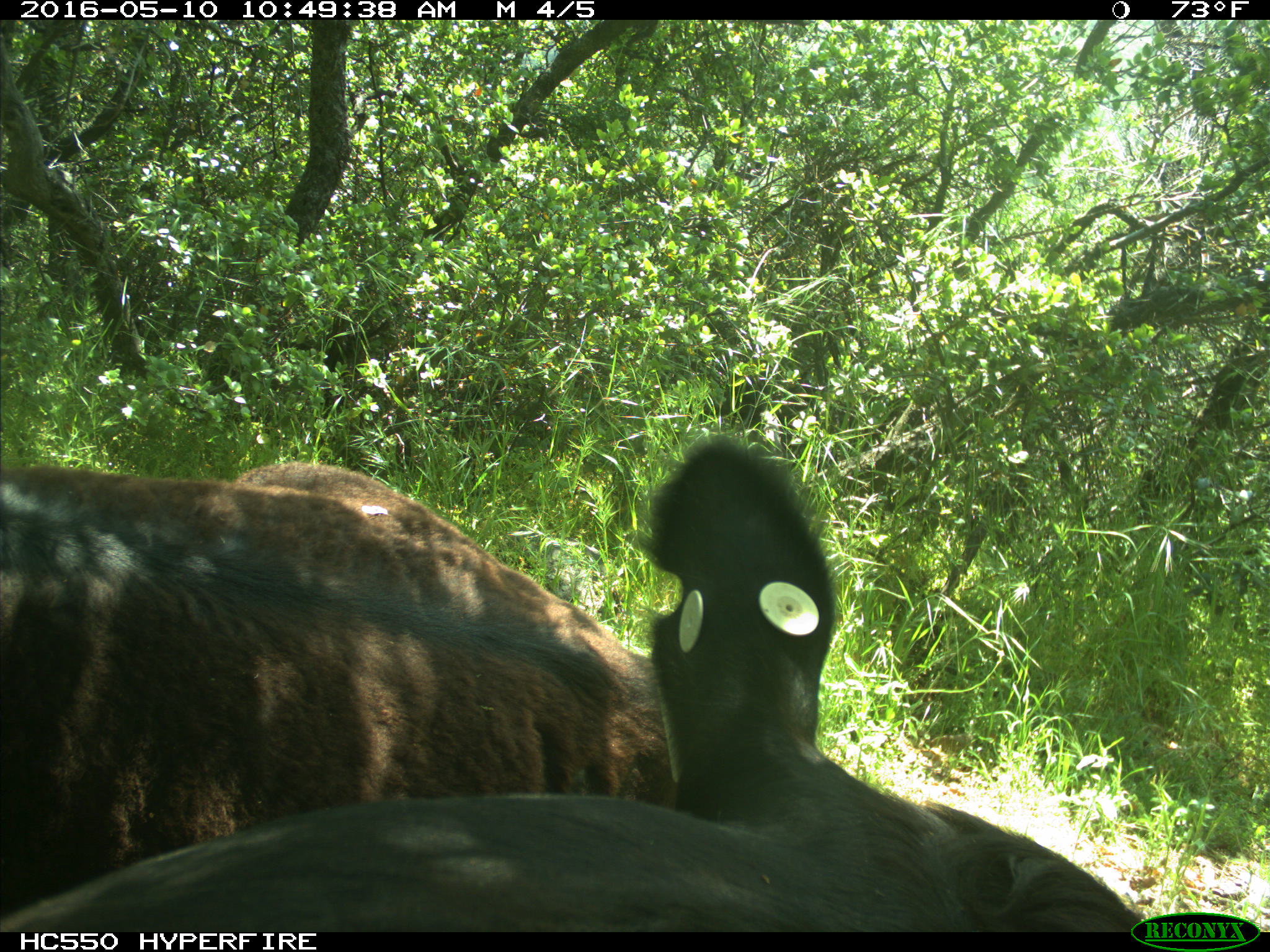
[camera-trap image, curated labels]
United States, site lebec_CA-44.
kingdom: Animalia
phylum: Chordata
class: Mammalia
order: Artiodactyla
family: Bovidae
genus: Bos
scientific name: Bos taurus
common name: domestic cow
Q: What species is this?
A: Bos taurus (domestic cow).